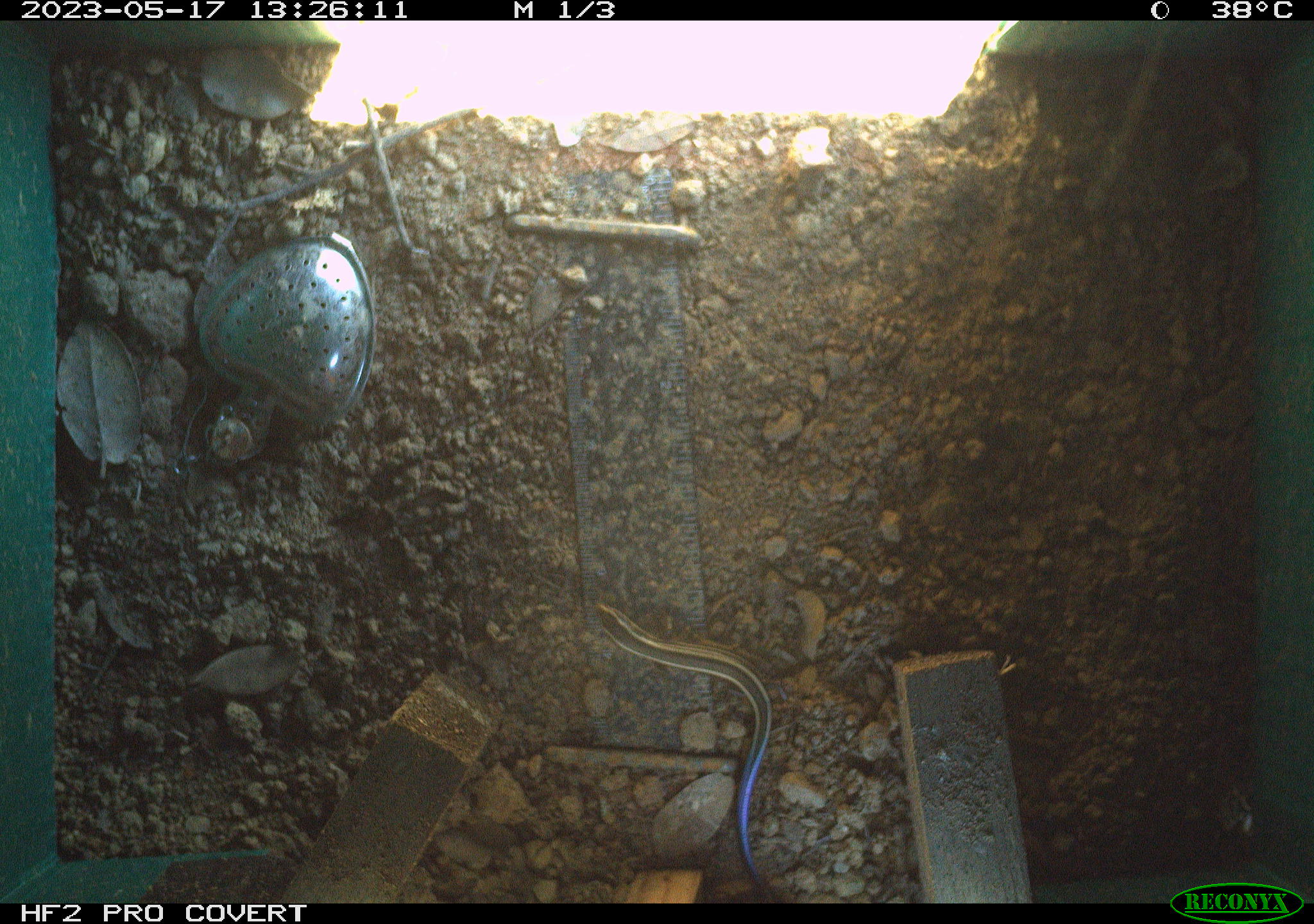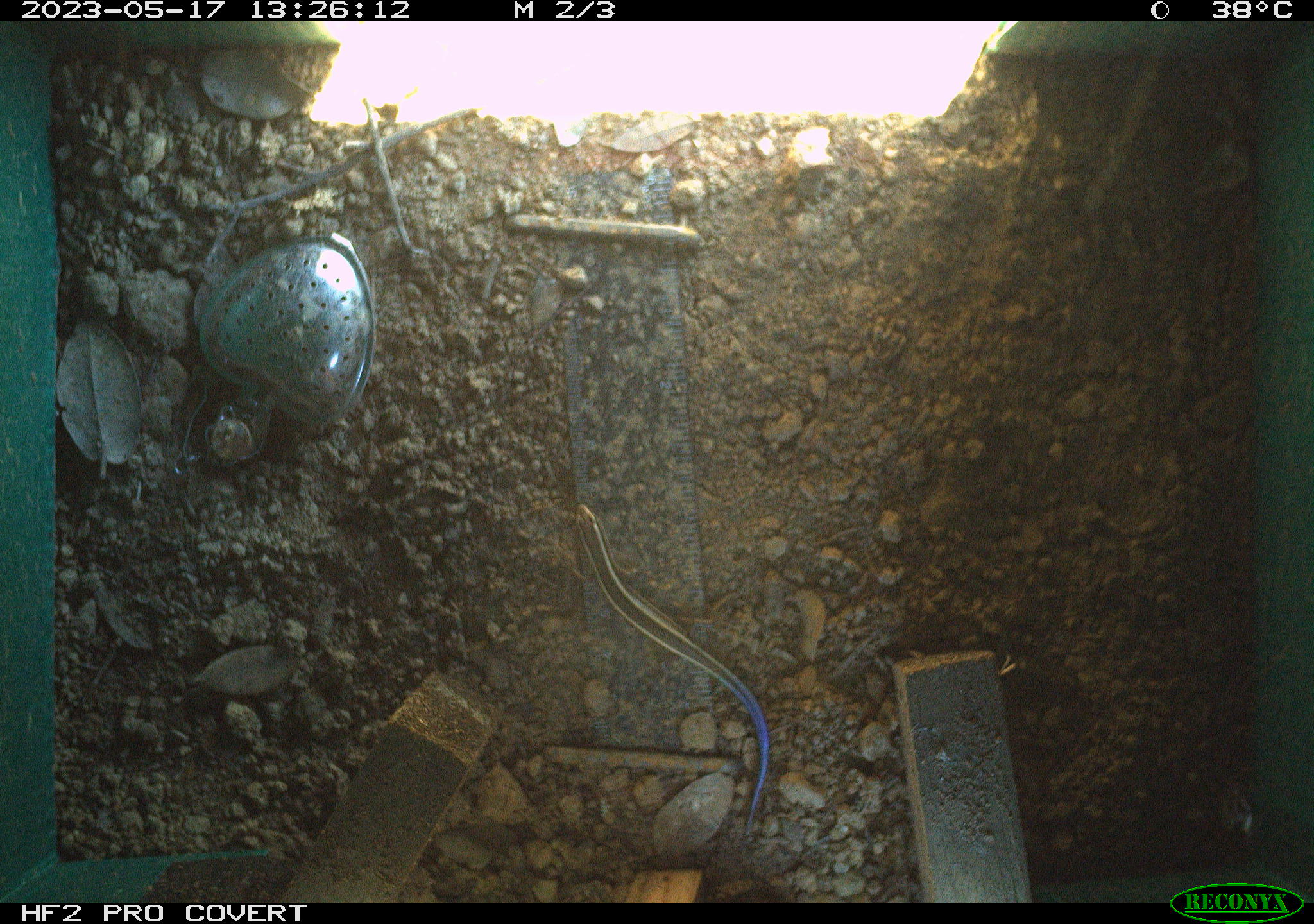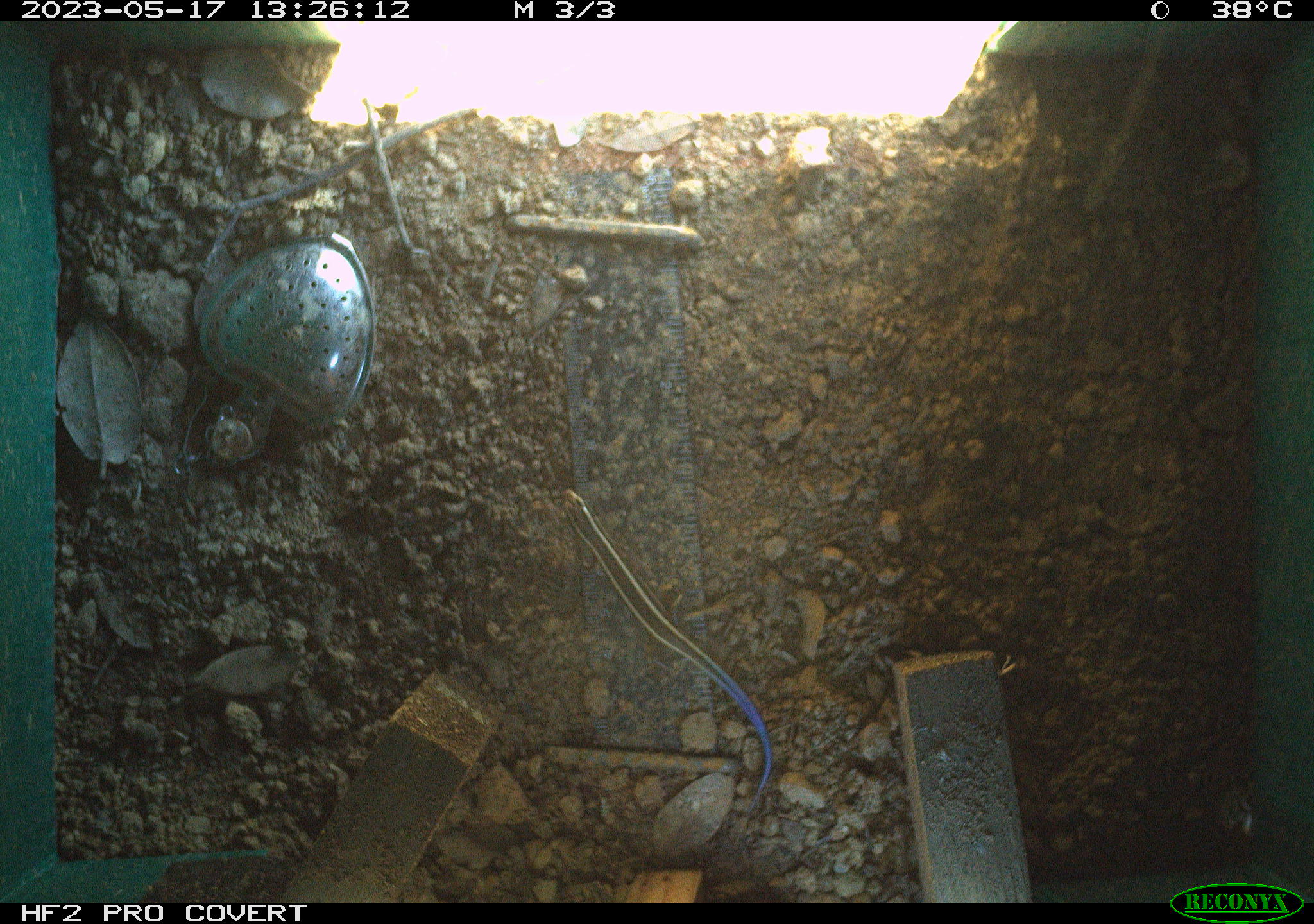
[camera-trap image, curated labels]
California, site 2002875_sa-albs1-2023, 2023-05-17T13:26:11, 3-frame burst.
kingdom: Animalia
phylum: Chordata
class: Reptilia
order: Squamata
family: Scincidae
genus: Plestiodon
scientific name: Plestiodon skiltonianus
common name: western skink